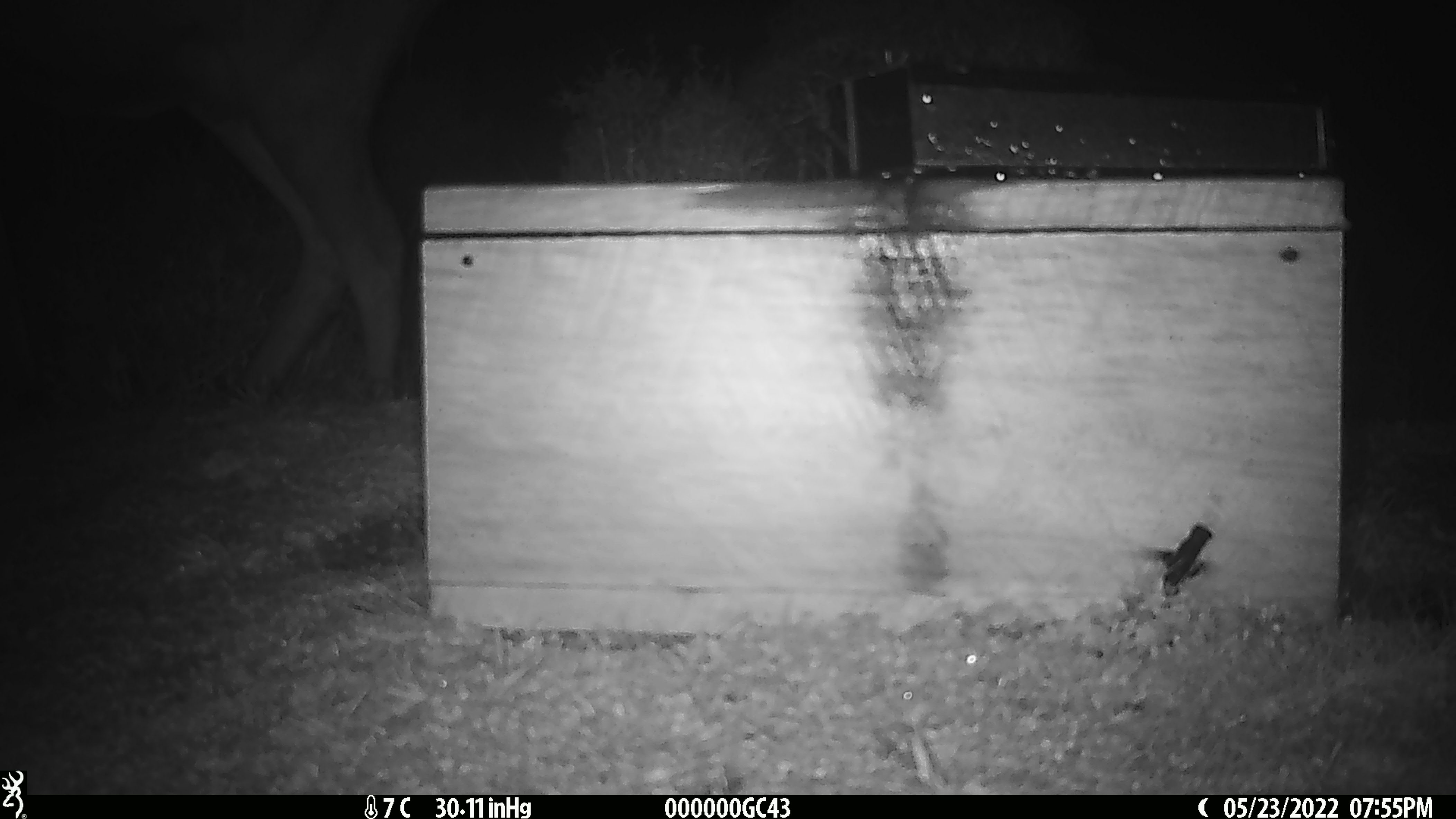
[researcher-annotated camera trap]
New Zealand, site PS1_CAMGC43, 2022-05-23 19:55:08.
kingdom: Animalia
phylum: Chordata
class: Mammalia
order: Artiodactyla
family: Cervidae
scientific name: Cervidae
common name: deer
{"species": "deer (Cervidae)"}